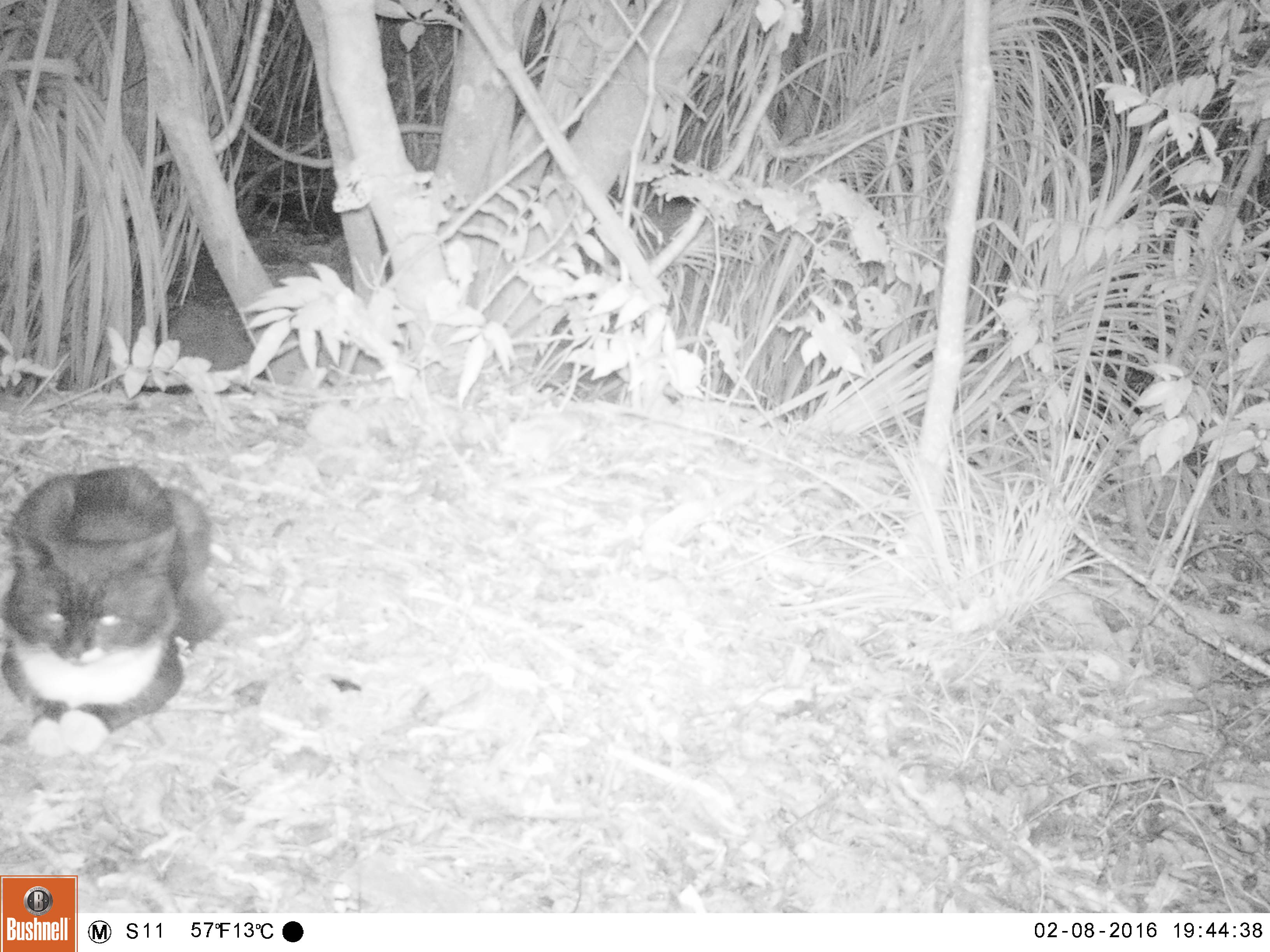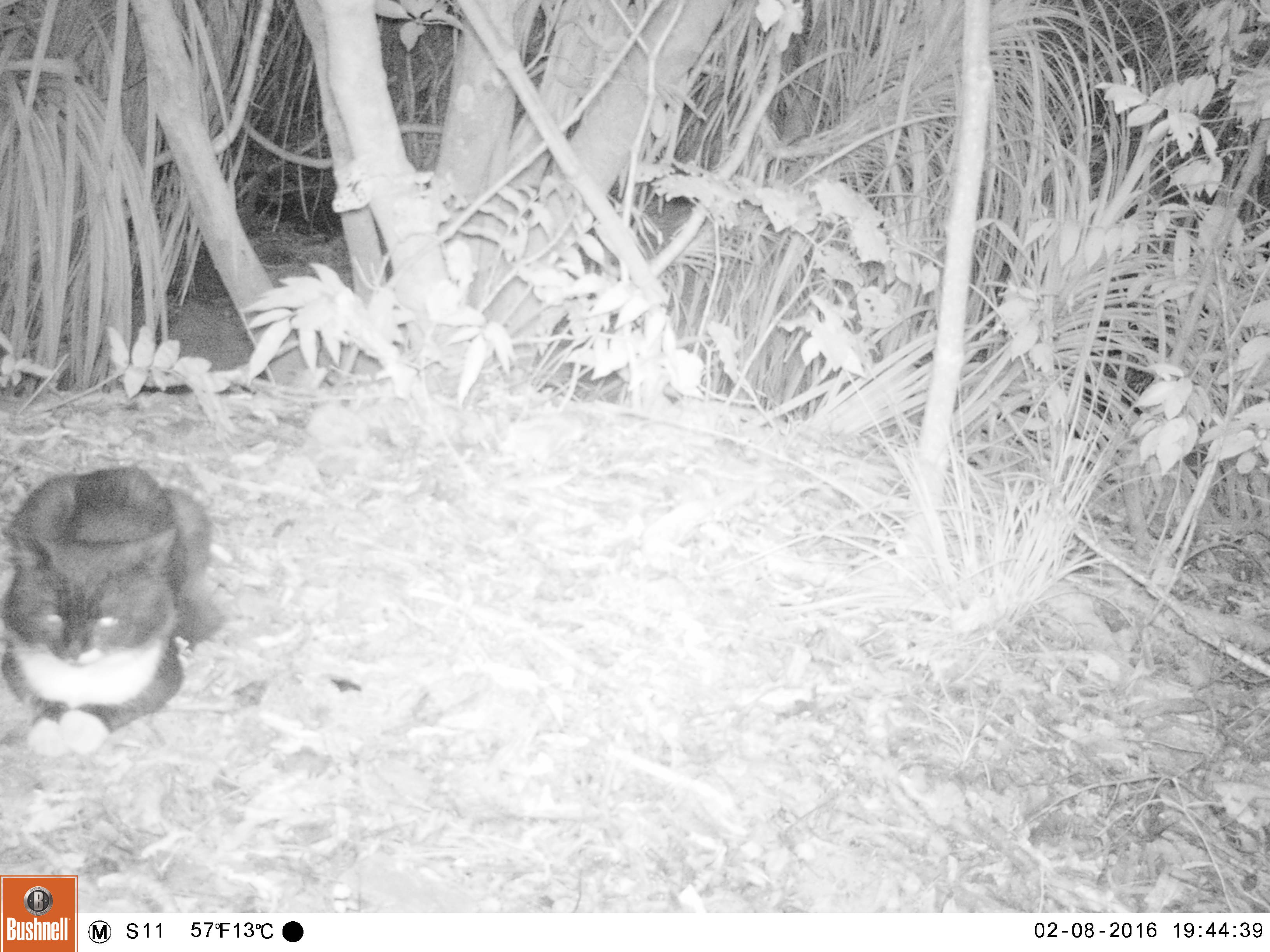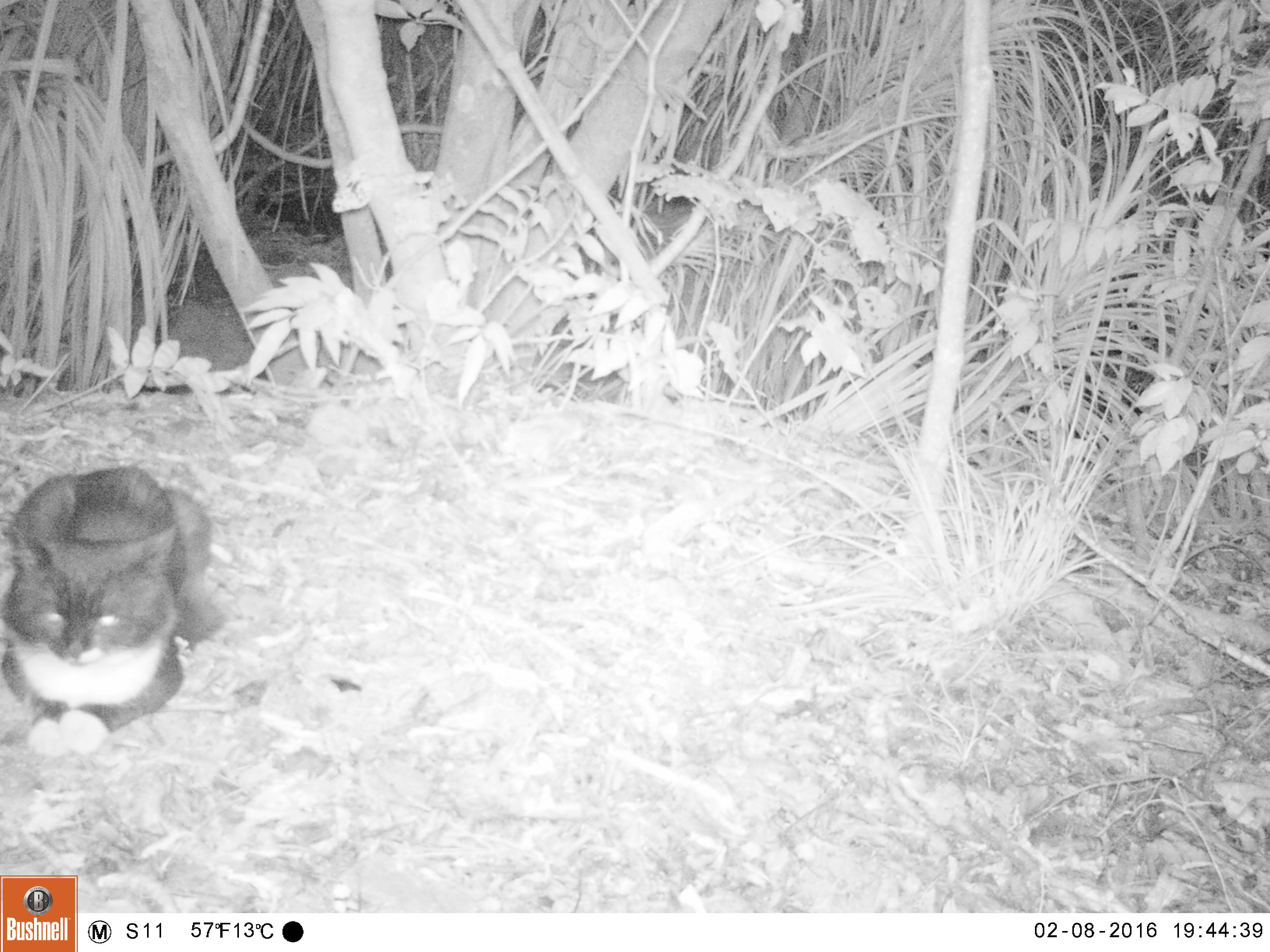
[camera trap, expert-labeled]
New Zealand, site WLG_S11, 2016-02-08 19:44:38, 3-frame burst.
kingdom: Animalia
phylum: Chordata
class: Mammalia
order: Carnivora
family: Felidae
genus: Felis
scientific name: Felis catus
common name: domestic cat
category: cat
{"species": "cat (domestic cat) (Felis catus)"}